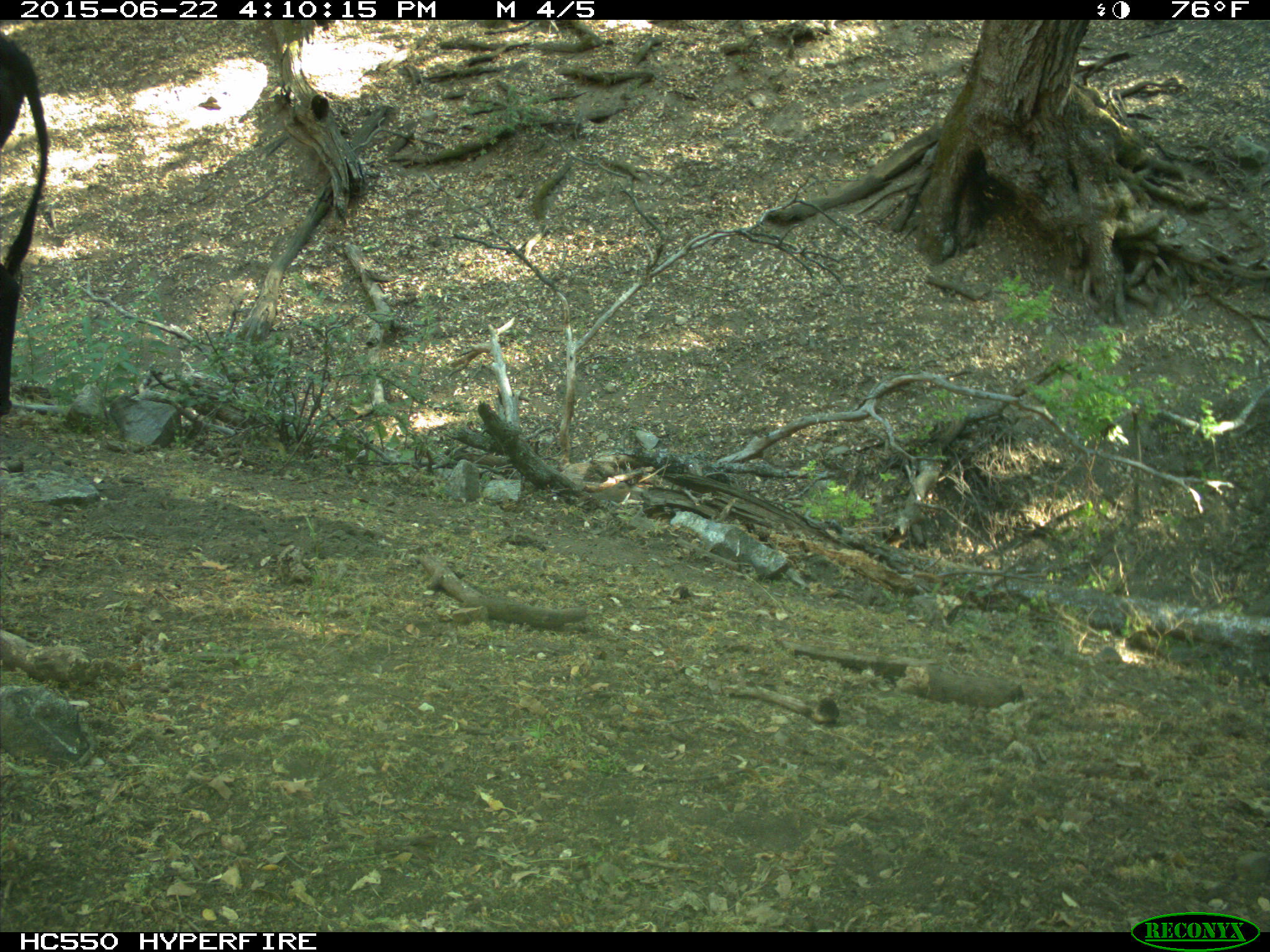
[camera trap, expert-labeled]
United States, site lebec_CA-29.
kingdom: Animalia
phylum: Chordata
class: Mammalia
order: Artiodactyla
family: Bovidae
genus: Bos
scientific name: Bos taurus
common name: domestic cow